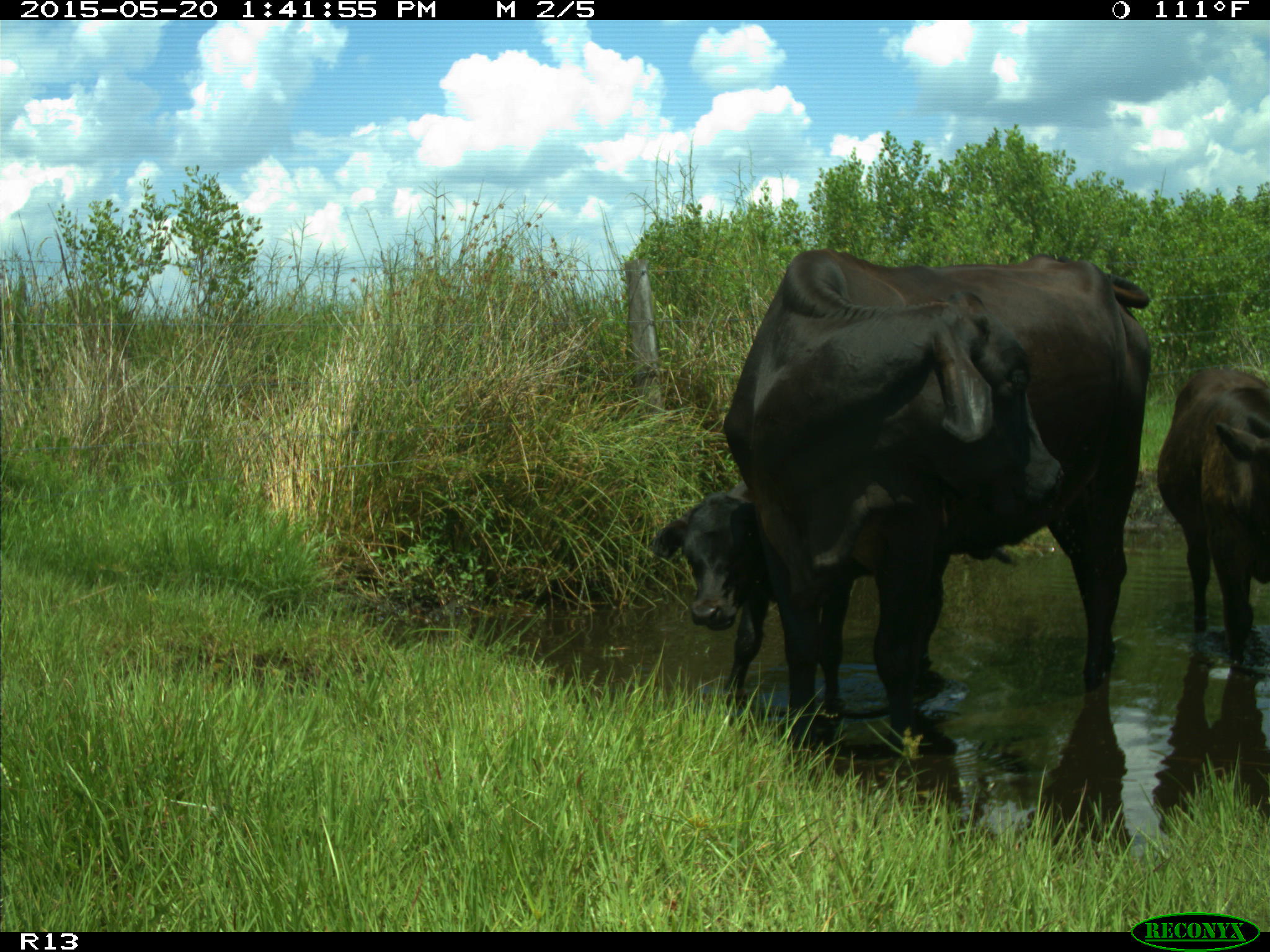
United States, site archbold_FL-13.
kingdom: Animalia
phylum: Chordata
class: Mammalia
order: Artiodactyla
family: Bovidae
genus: Bos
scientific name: Bos taurus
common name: domestic cow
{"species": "Bos taurus (domestic cow)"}